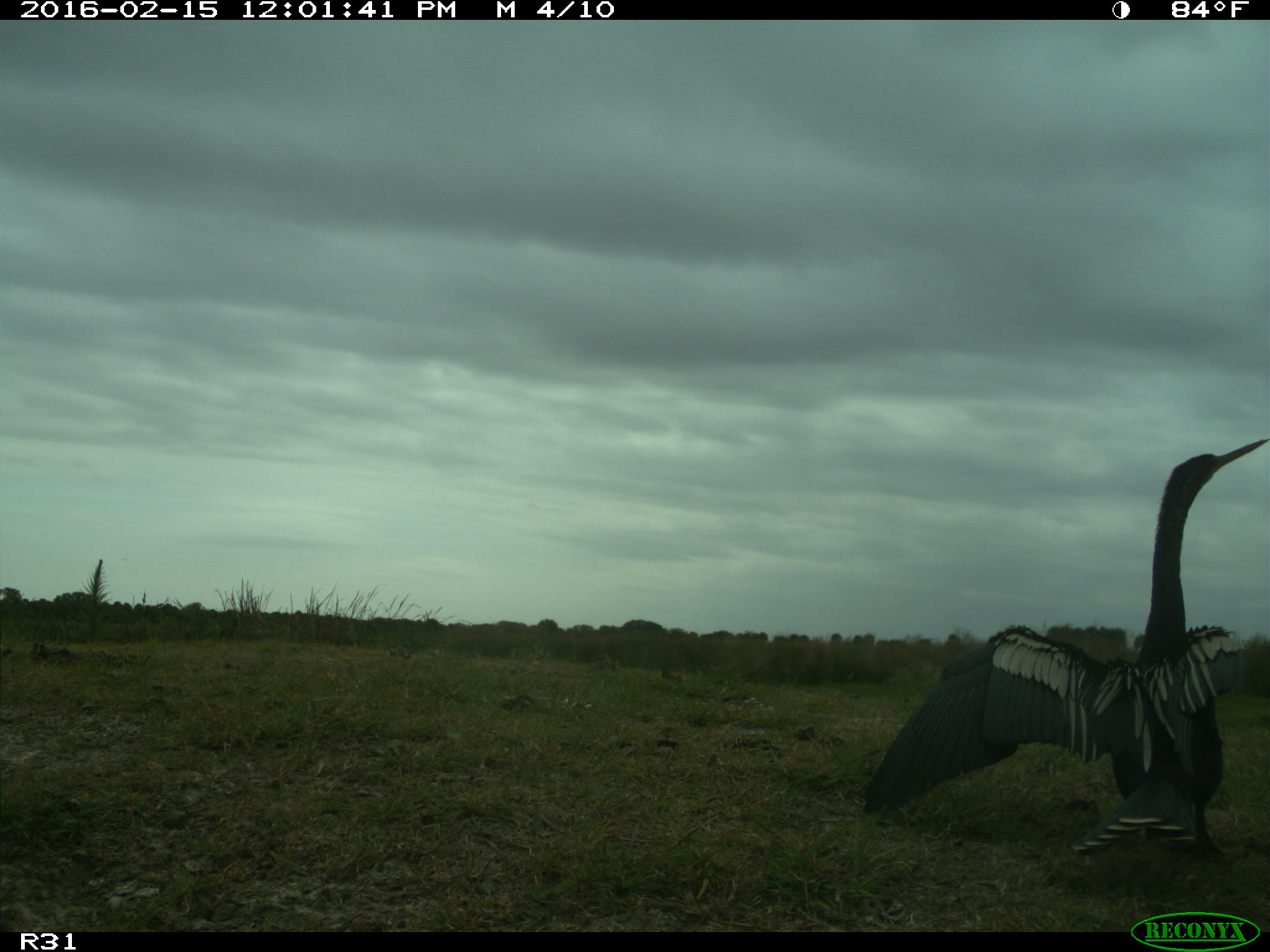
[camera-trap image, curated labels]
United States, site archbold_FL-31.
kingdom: Animalia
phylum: Chordata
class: Aves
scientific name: Aves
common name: birds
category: unidentified bird